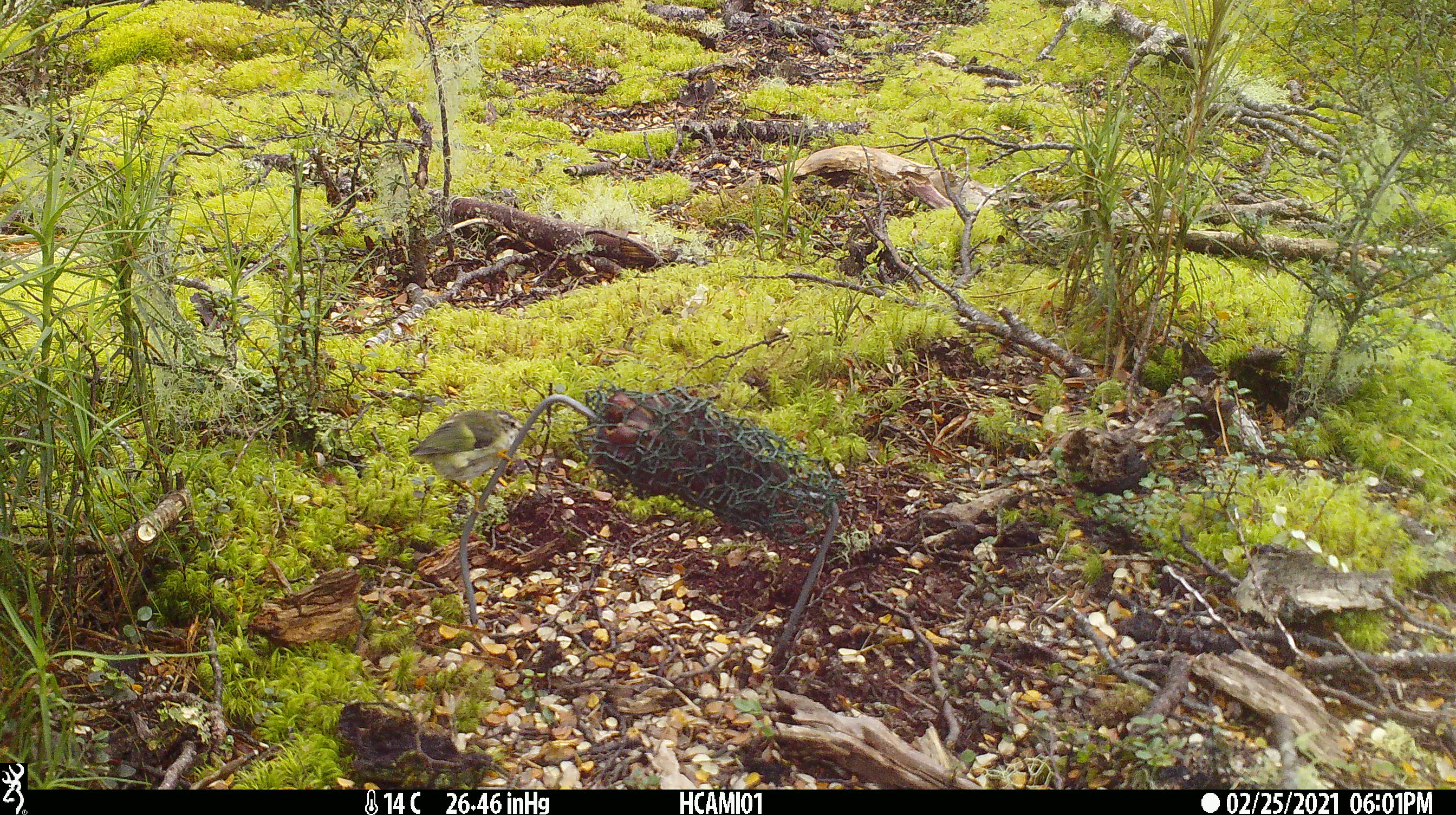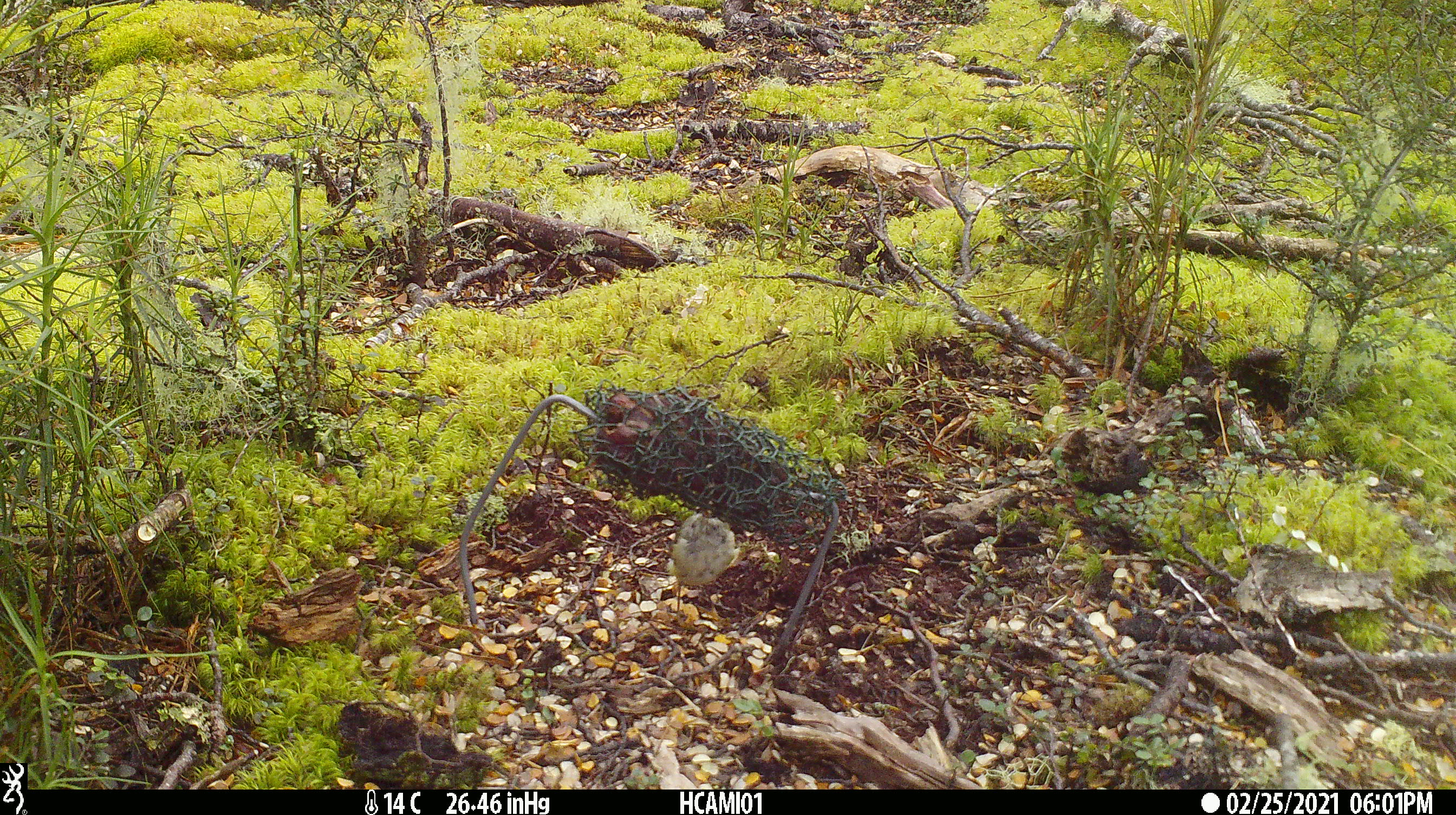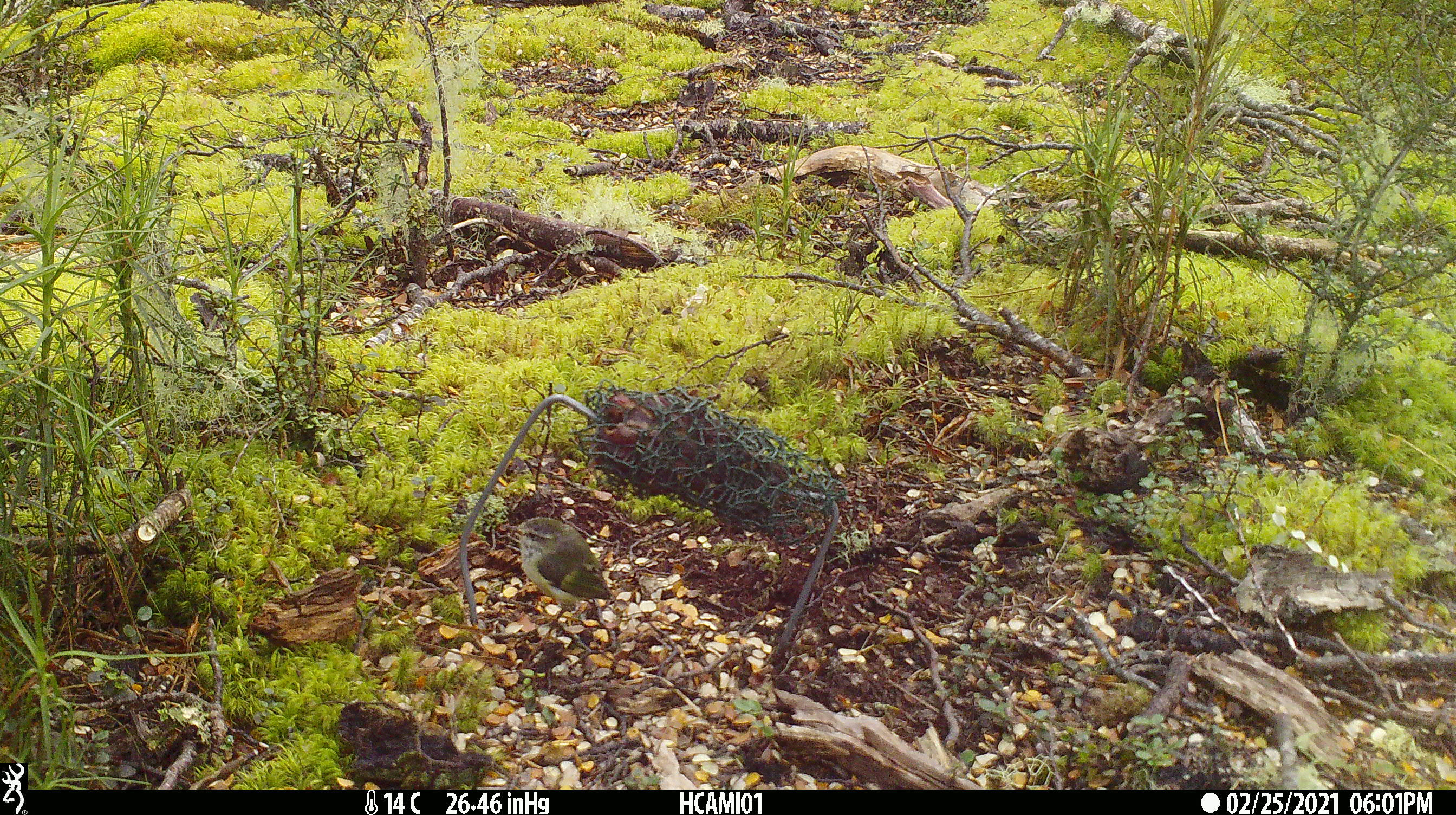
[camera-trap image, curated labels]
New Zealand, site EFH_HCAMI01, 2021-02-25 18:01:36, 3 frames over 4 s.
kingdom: Animalia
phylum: Chordata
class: Aves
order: Passeriformes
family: Acanthisittidae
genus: Acanthisitta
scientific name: Acanthisitta chloris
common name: rifleman